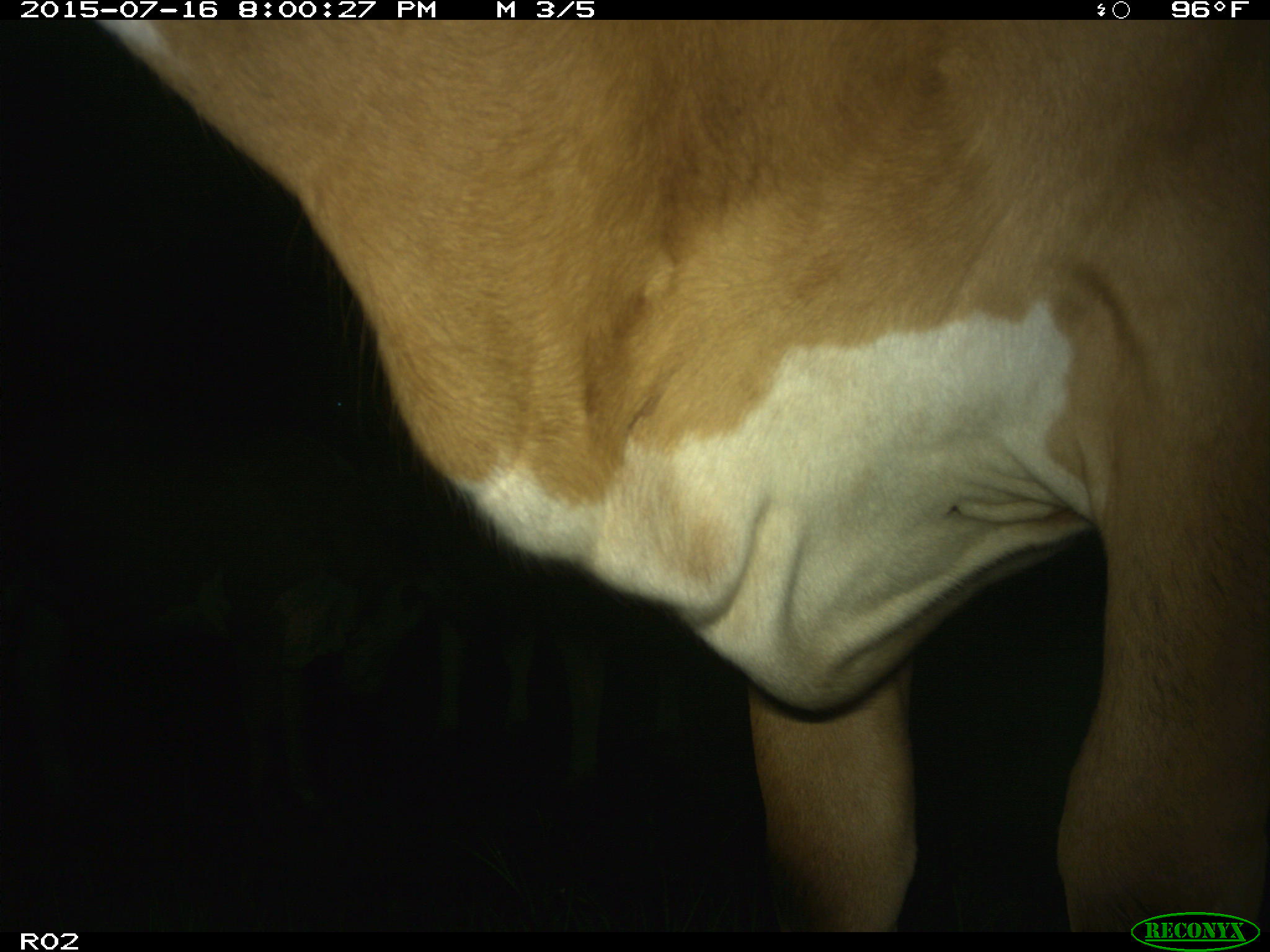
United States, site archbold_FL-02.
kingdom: Animalia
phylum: Chordata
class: Mammalia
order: Artiodactyla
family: Bovidae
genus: Bos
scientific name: Bos taurus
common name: domestic cow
Bos taurus (domestic cow).